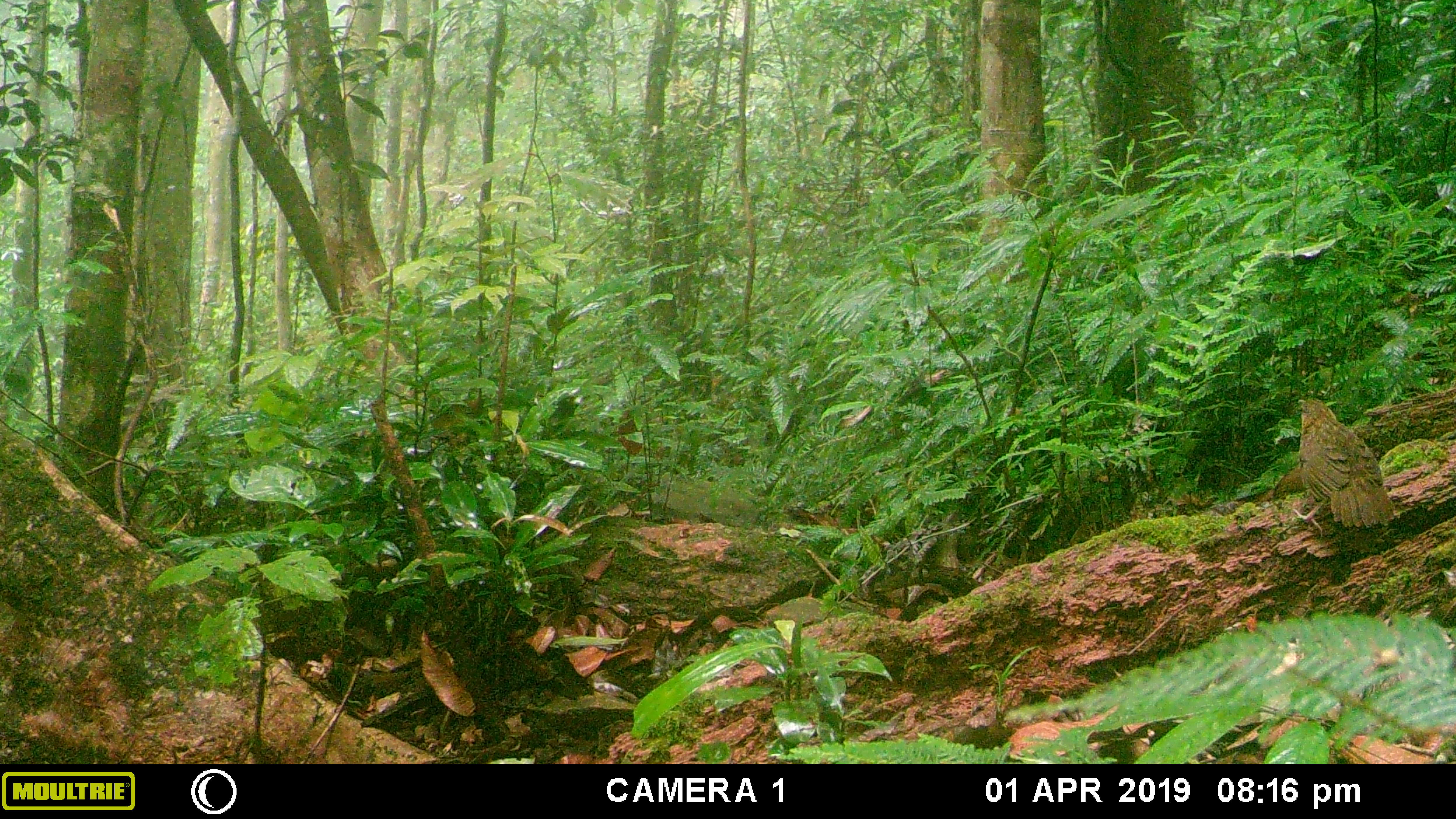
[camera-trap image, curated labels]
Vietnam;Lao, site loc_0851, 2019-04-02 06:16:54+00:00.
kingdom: Animalia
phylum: Chordata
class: Aves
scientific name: Aves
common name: bird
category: unidentified bird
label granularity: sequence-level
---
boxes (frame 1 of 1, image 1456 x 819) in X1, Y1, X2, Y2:
unidentified bird: 1291, 397, 1395, 539